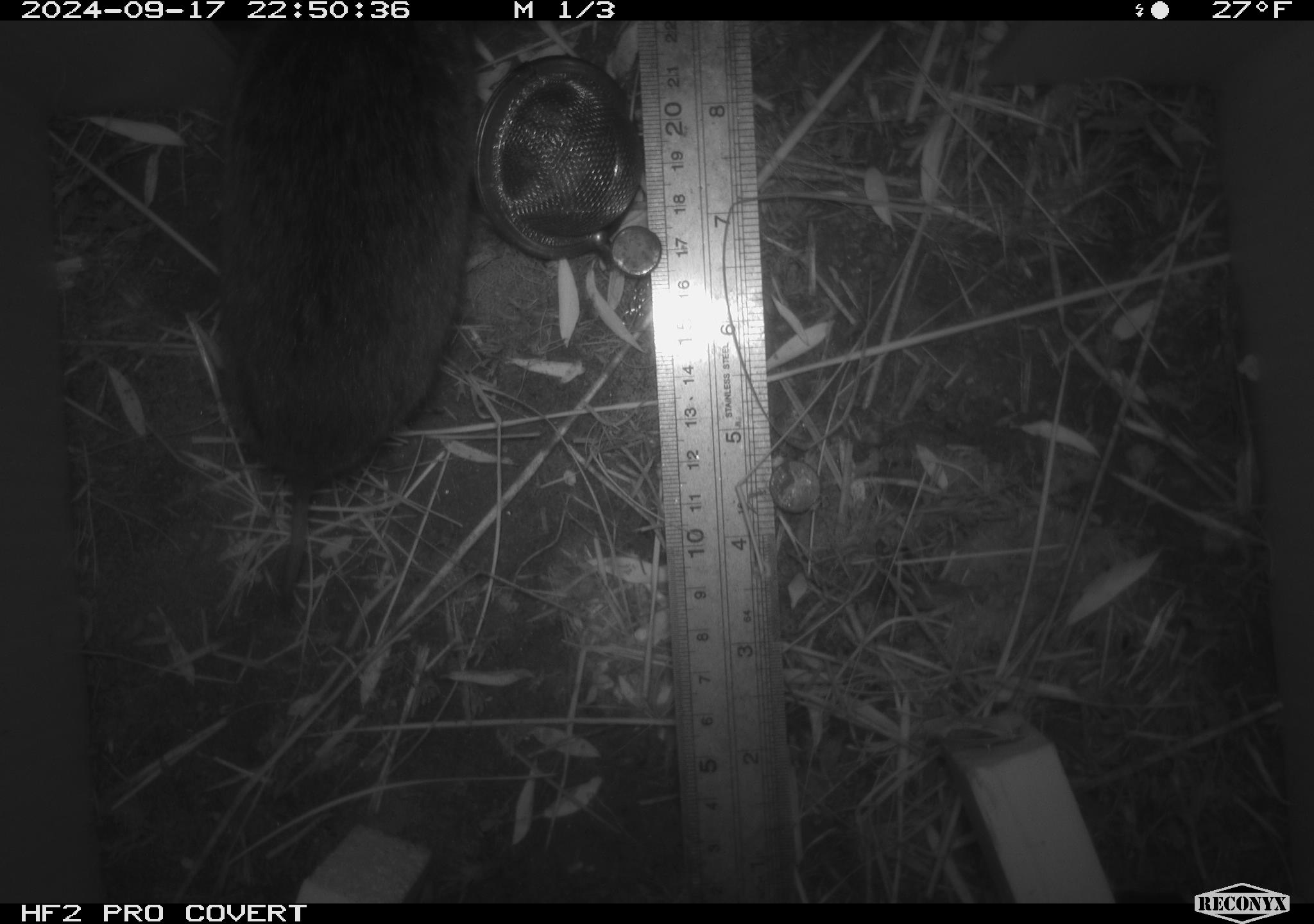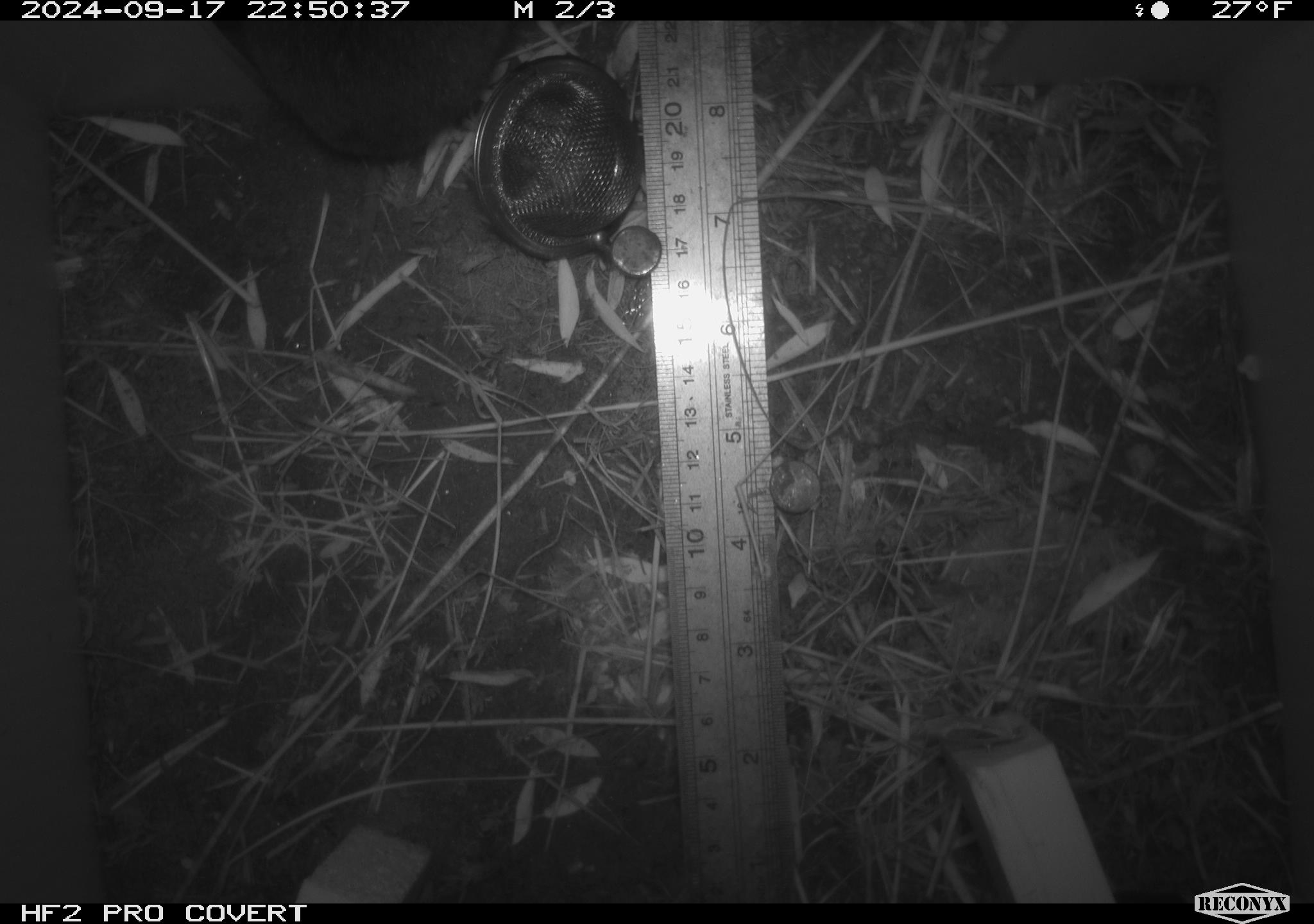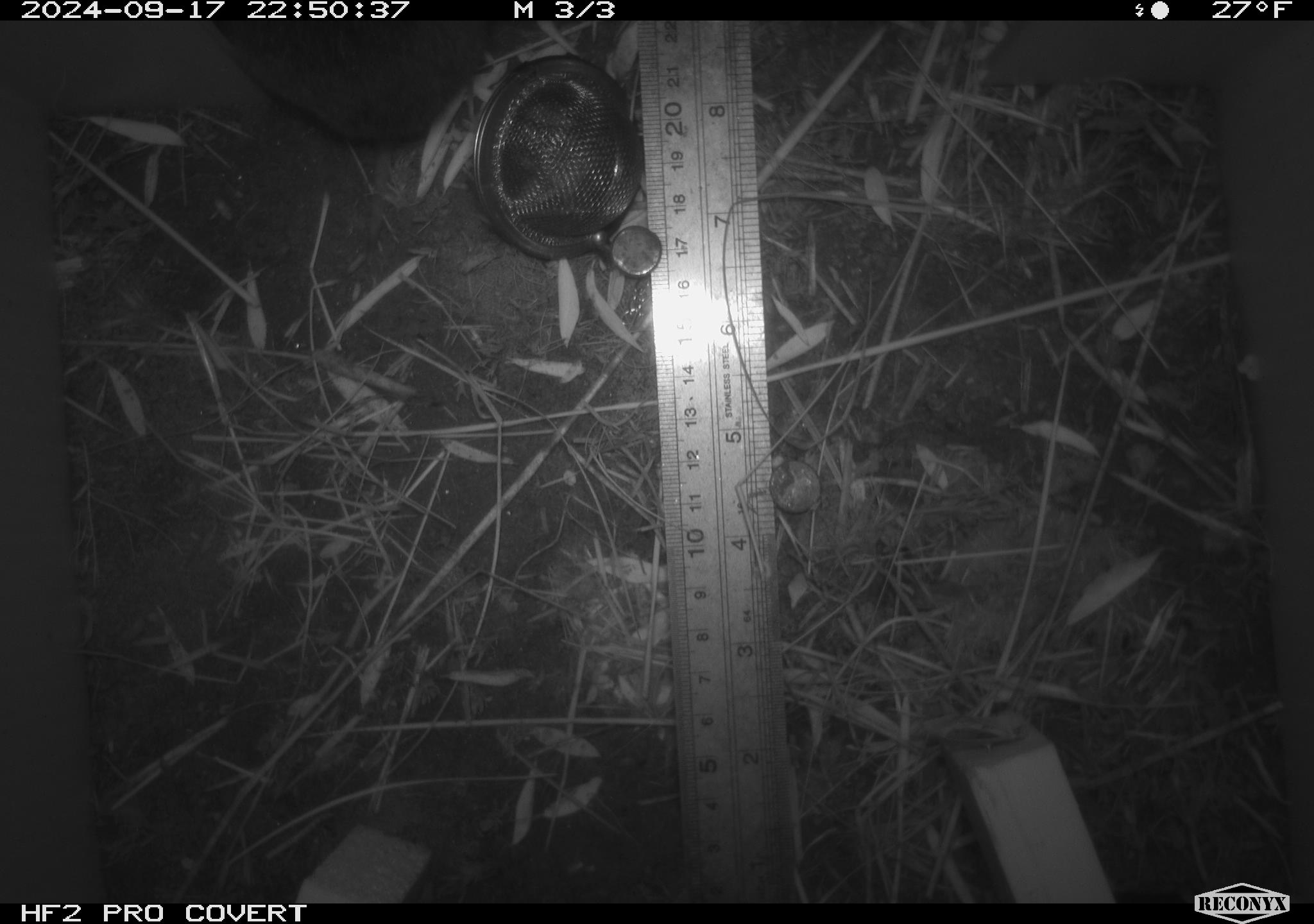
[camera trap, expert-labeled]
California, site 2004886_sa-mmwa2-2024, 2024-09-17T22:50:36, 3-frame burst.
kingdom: Animalia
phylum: Chordata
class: Mammalia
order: Rodentia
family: Cricetidae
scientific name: Arvicolinae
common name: voles, lemmings, and muskrats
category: arvicolinae subfamily